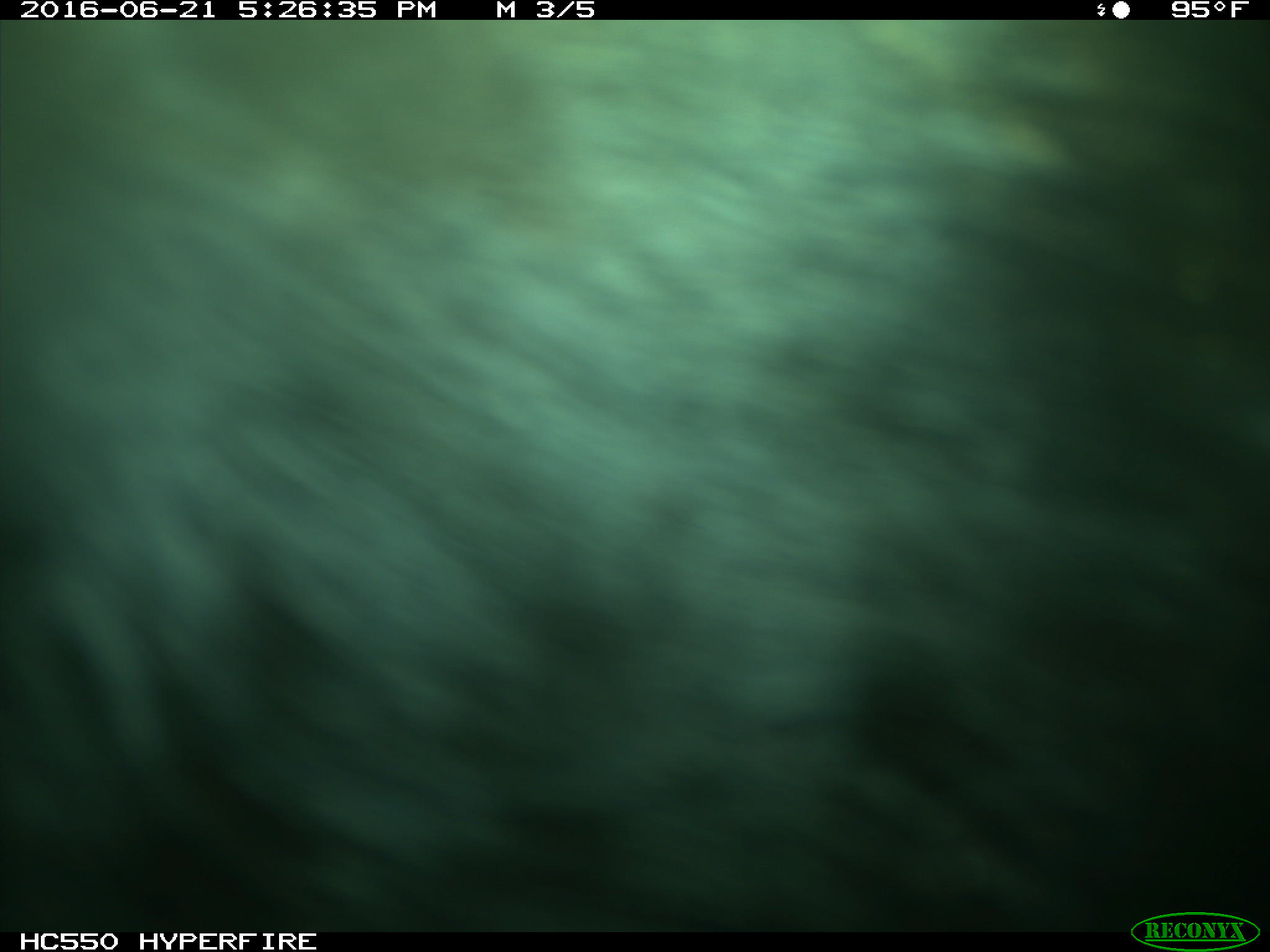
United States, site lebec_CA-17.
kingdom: Animalia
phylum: Chordata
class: Mammalia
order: Artiodactyla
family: Bovidae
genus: Bos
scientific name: Bos taurus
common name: domestic cow